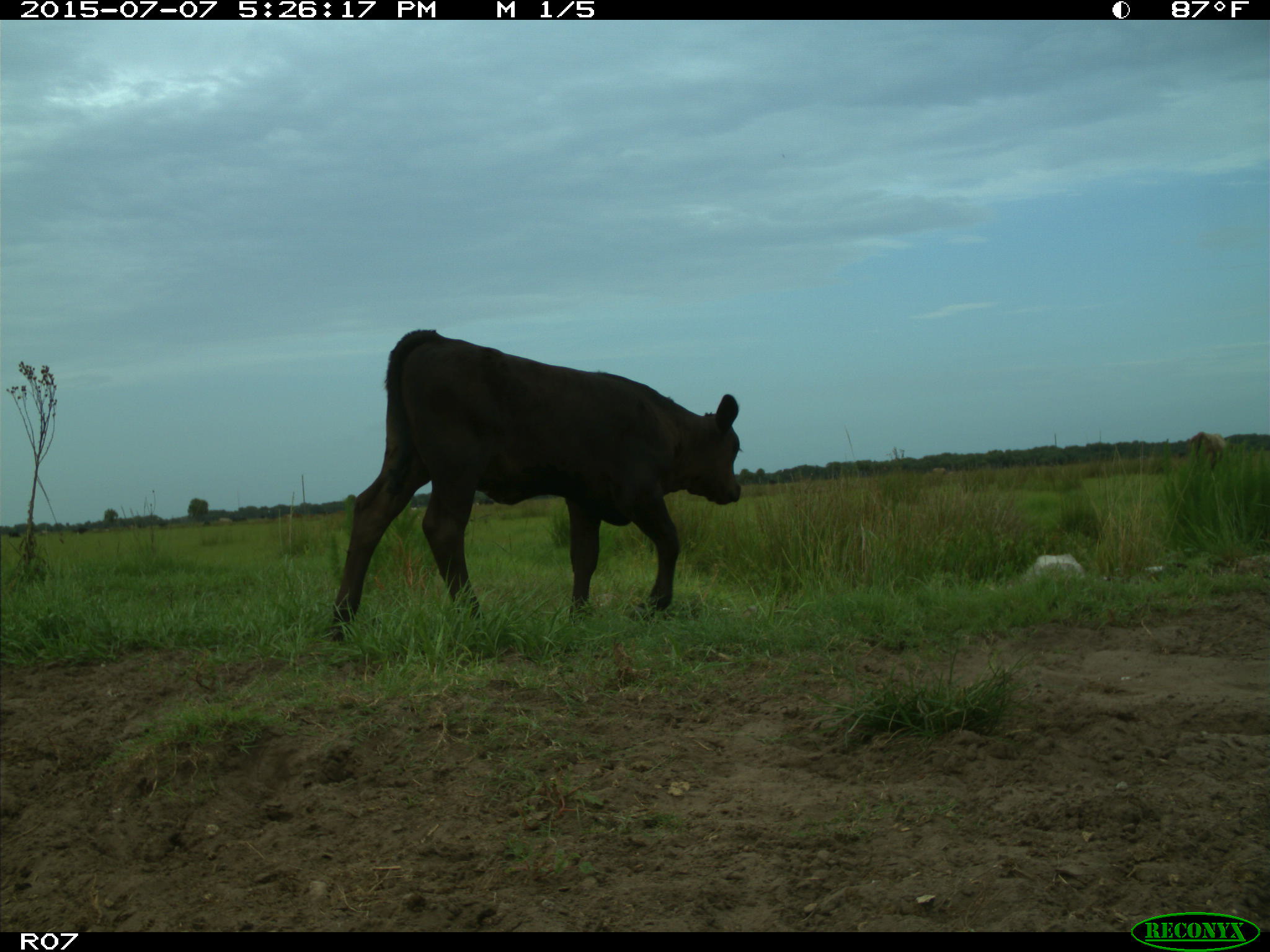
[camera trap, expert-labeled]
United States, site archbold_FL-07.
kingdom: Animalia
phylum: Chordata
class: Mammalia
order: Artiodactyla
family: Bovidae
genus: Bos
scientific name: Bos taurus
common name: domestic cow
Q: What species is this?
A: Bos taurus (domestic cow).